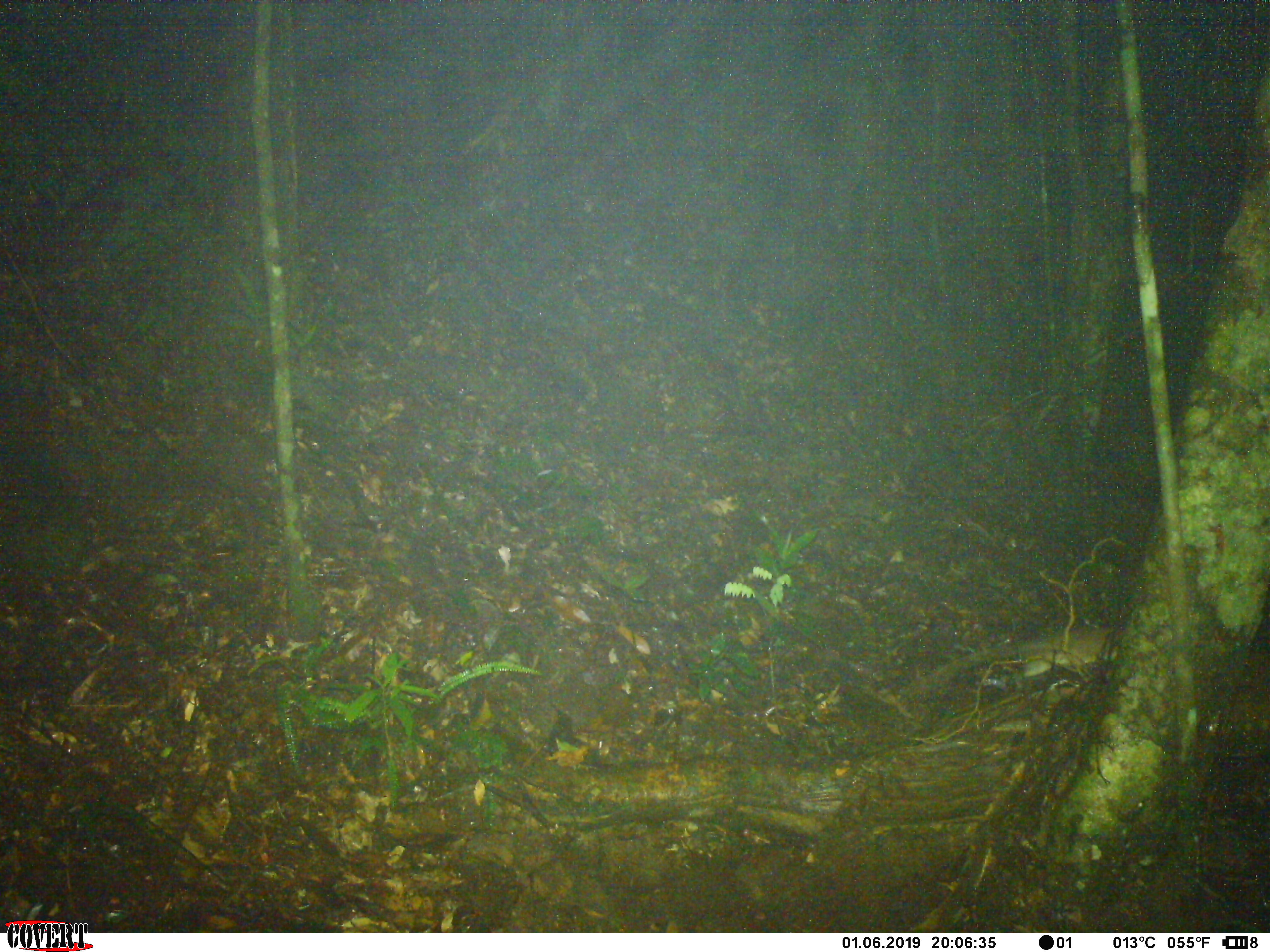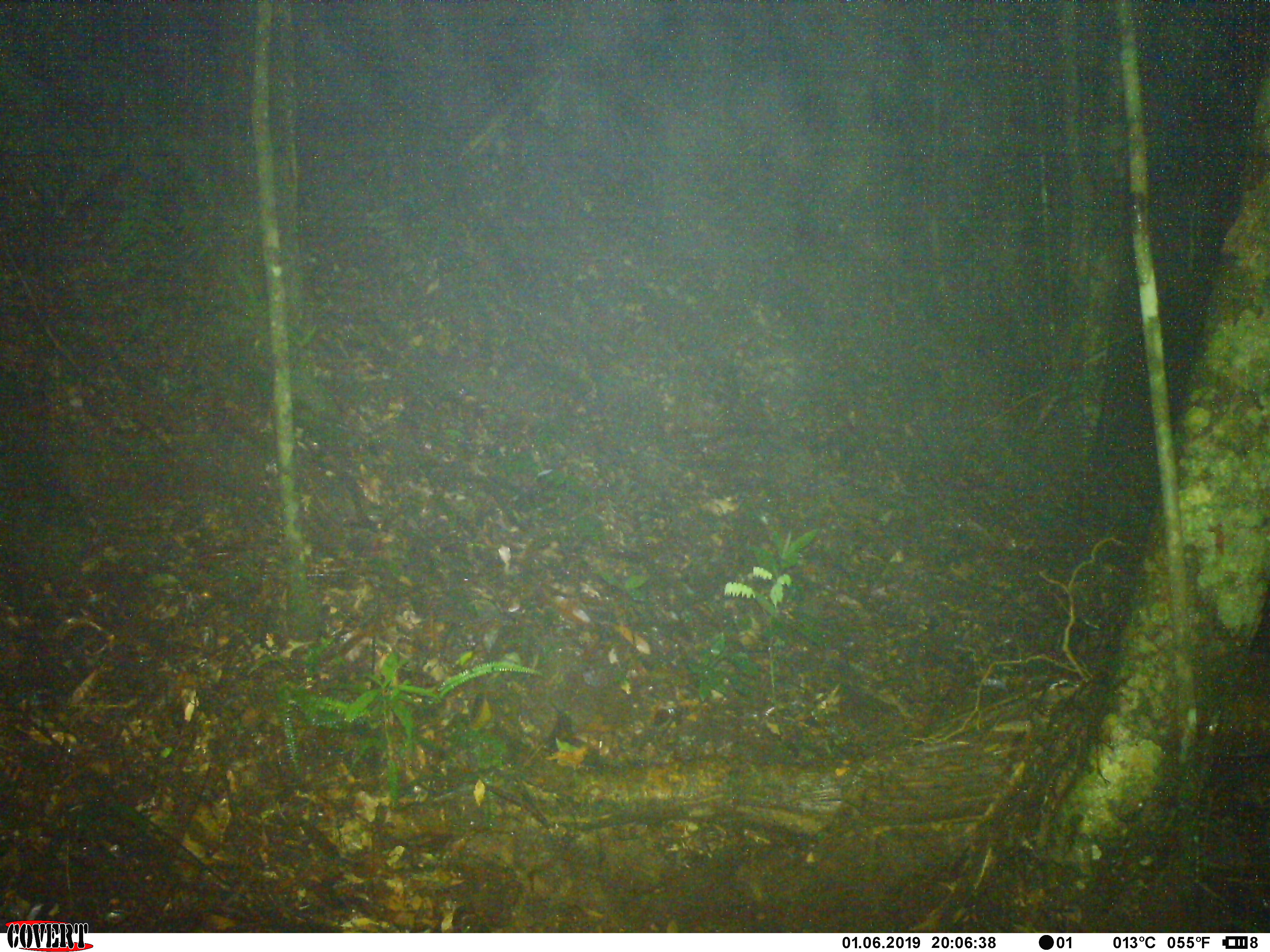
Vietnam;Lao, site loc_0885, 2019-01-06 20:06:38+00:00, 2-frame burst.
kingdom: Animalia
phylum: Chordata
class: Mammalia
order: Rodentia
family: Muridae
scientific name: Muridae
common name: old-world mice and rats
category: unidentified murid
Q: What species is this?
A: Unidentified murid (old-world mice and rats) (Muridae).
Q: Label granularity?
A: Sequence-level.